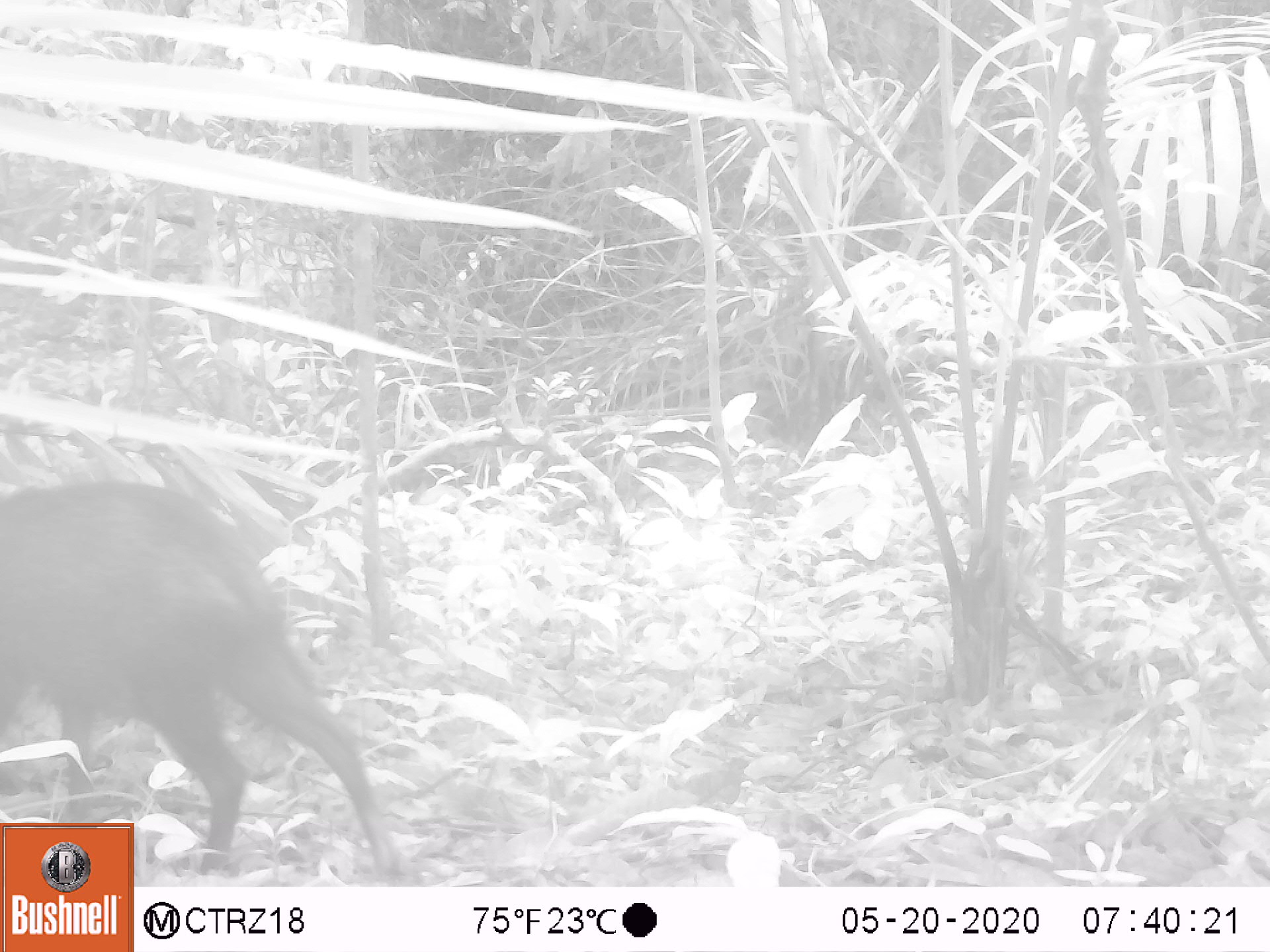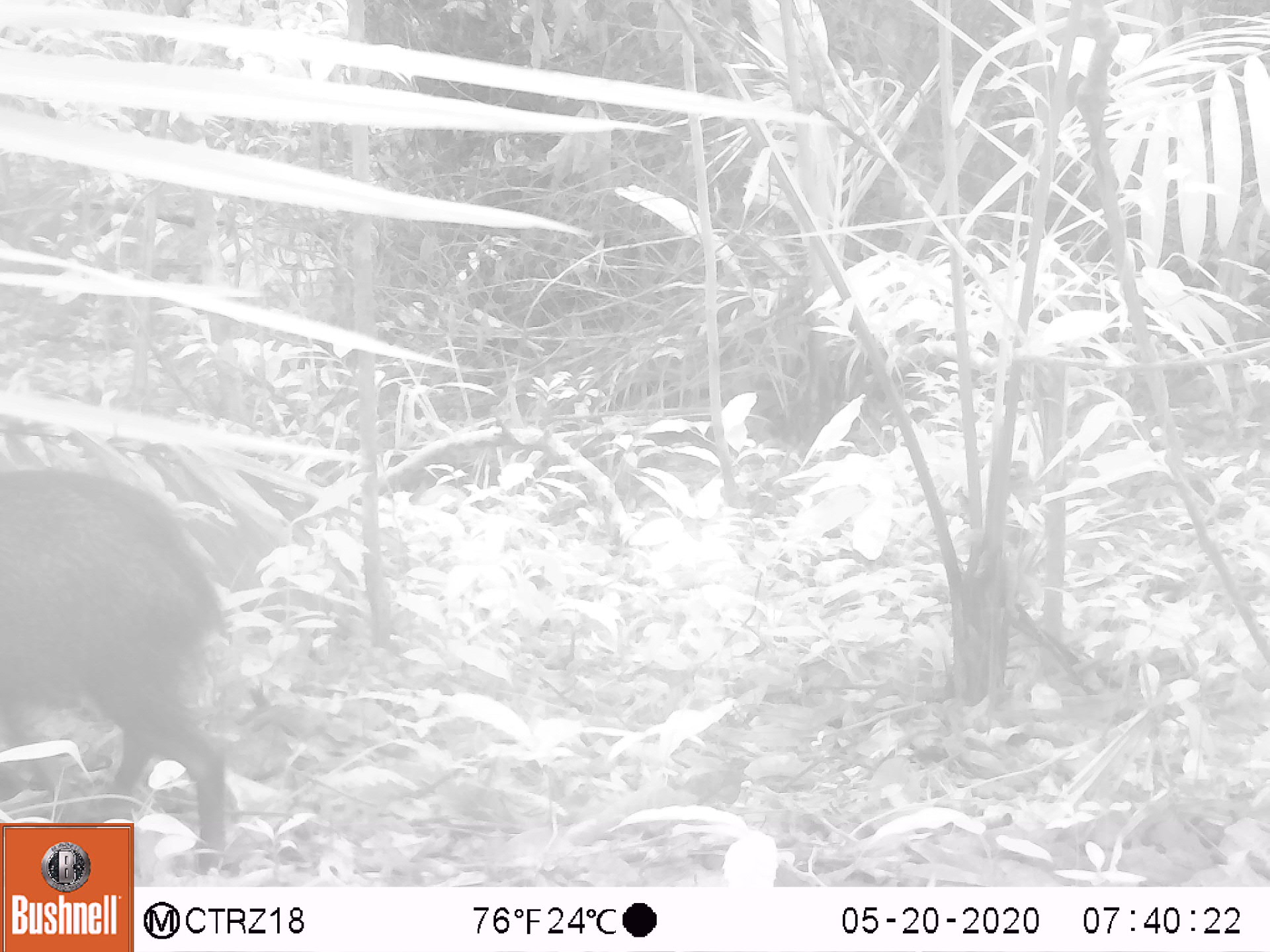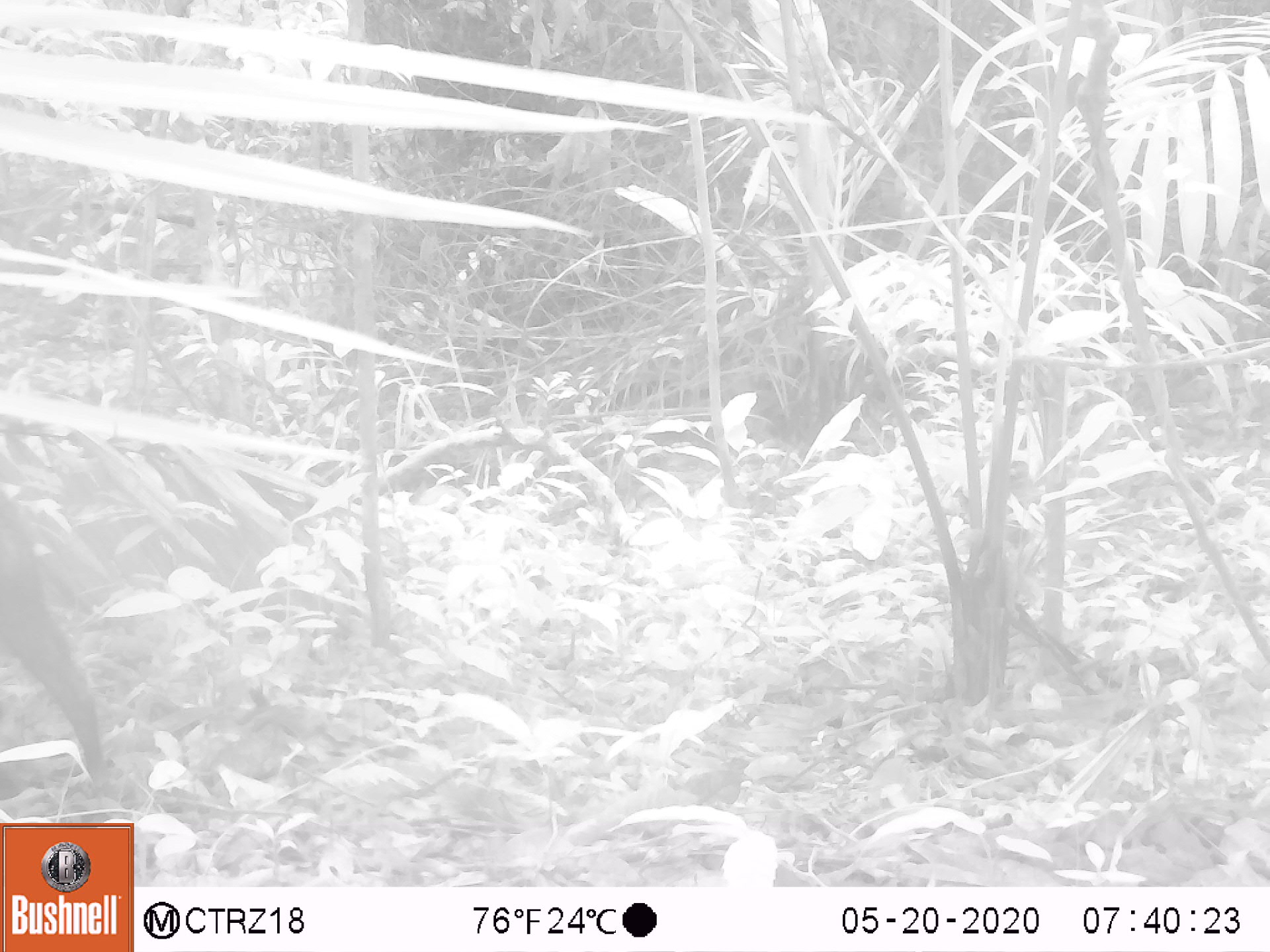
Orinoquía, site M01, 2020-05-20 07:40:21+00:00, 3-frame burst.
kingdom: Animalia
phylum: Chordata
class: Mammalia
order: Artiodactyla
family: Tayassuidae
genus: Pecari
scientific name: Pecari tajacu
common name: collared peccary